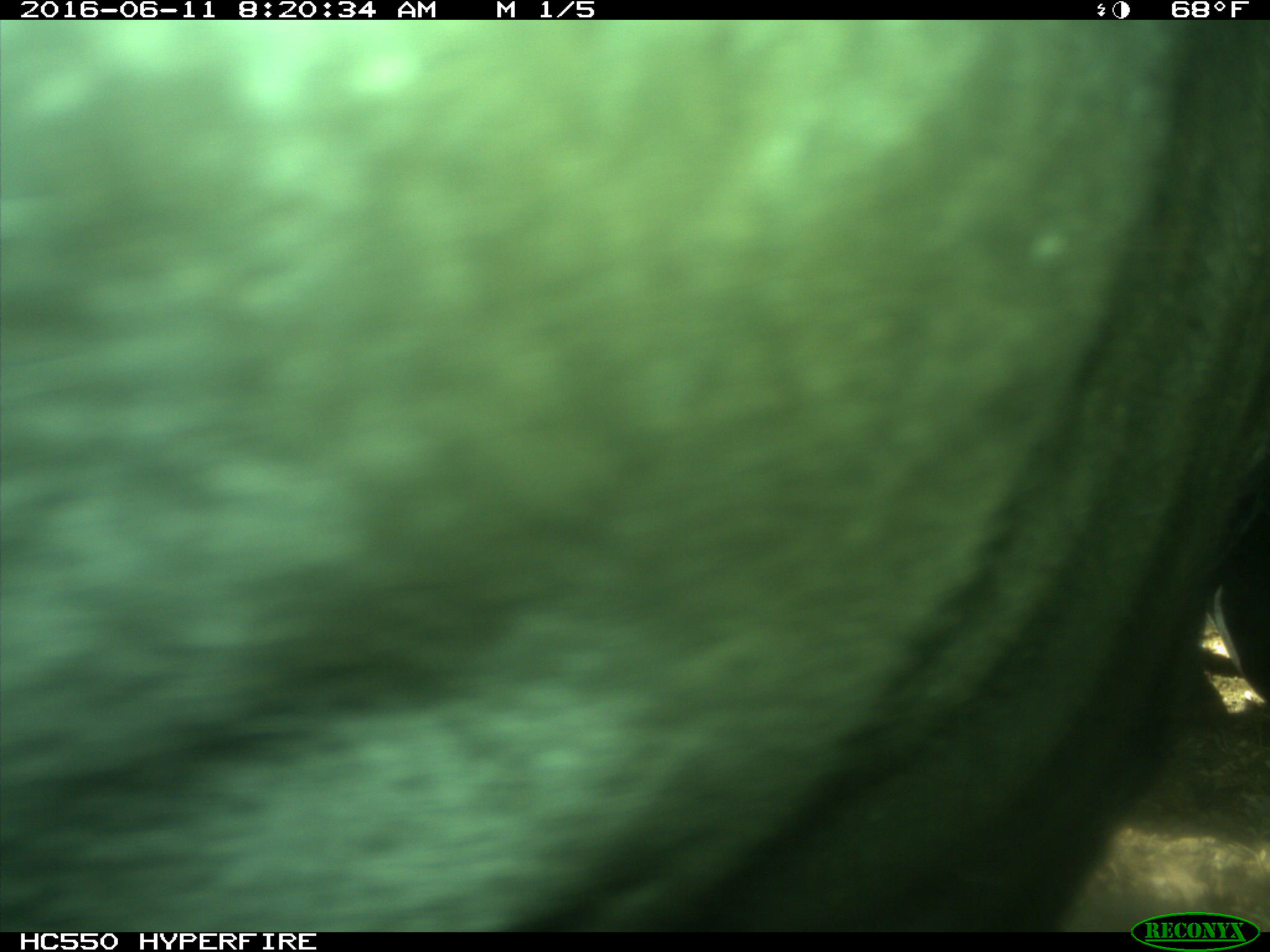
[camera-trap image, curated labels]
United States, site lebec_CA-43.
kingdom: Animalia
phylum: Chordata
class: Mammalia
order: Artiodactyla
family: Bovidae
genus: Bos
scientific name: Bos taurus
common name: domestic cow